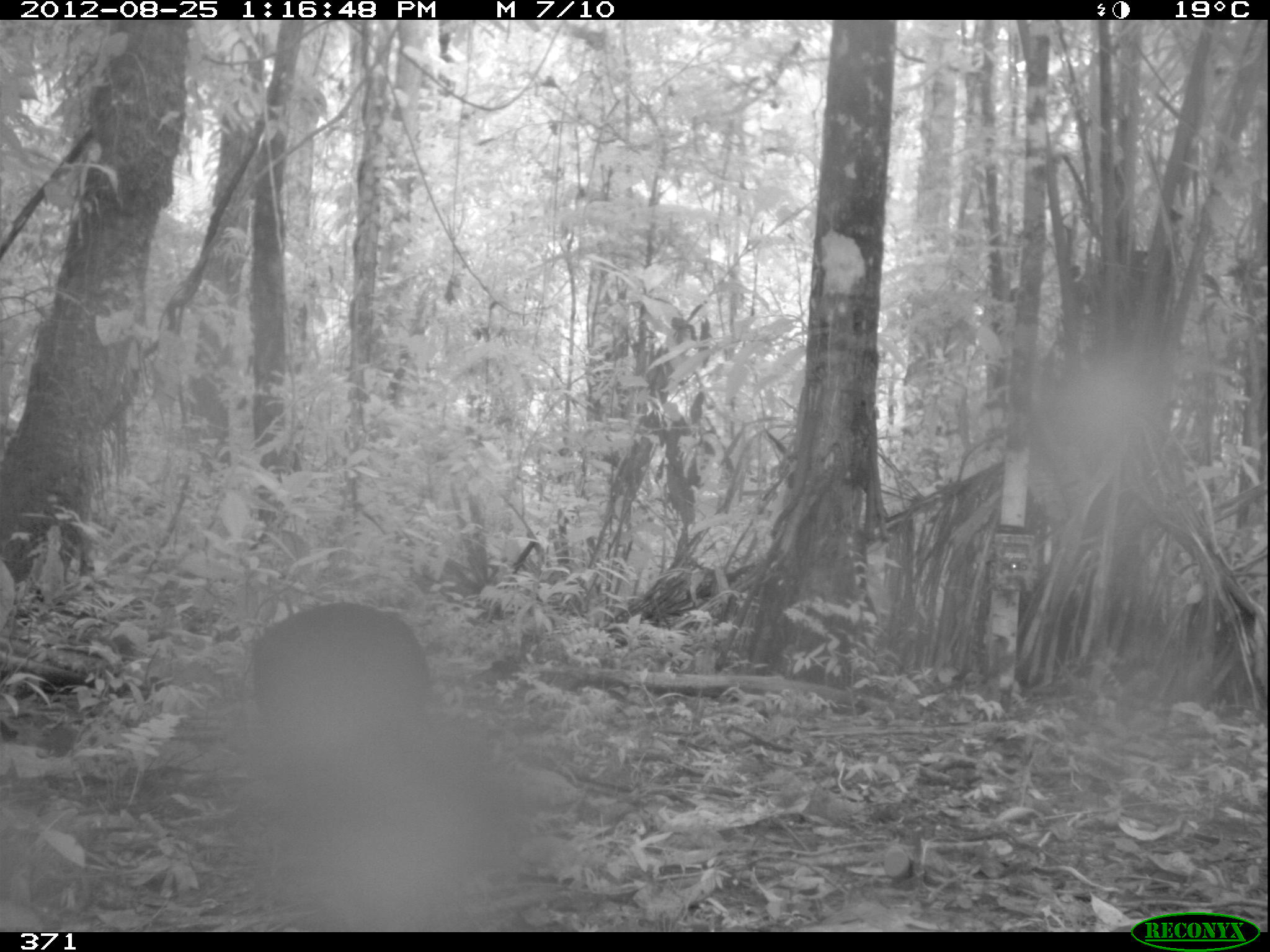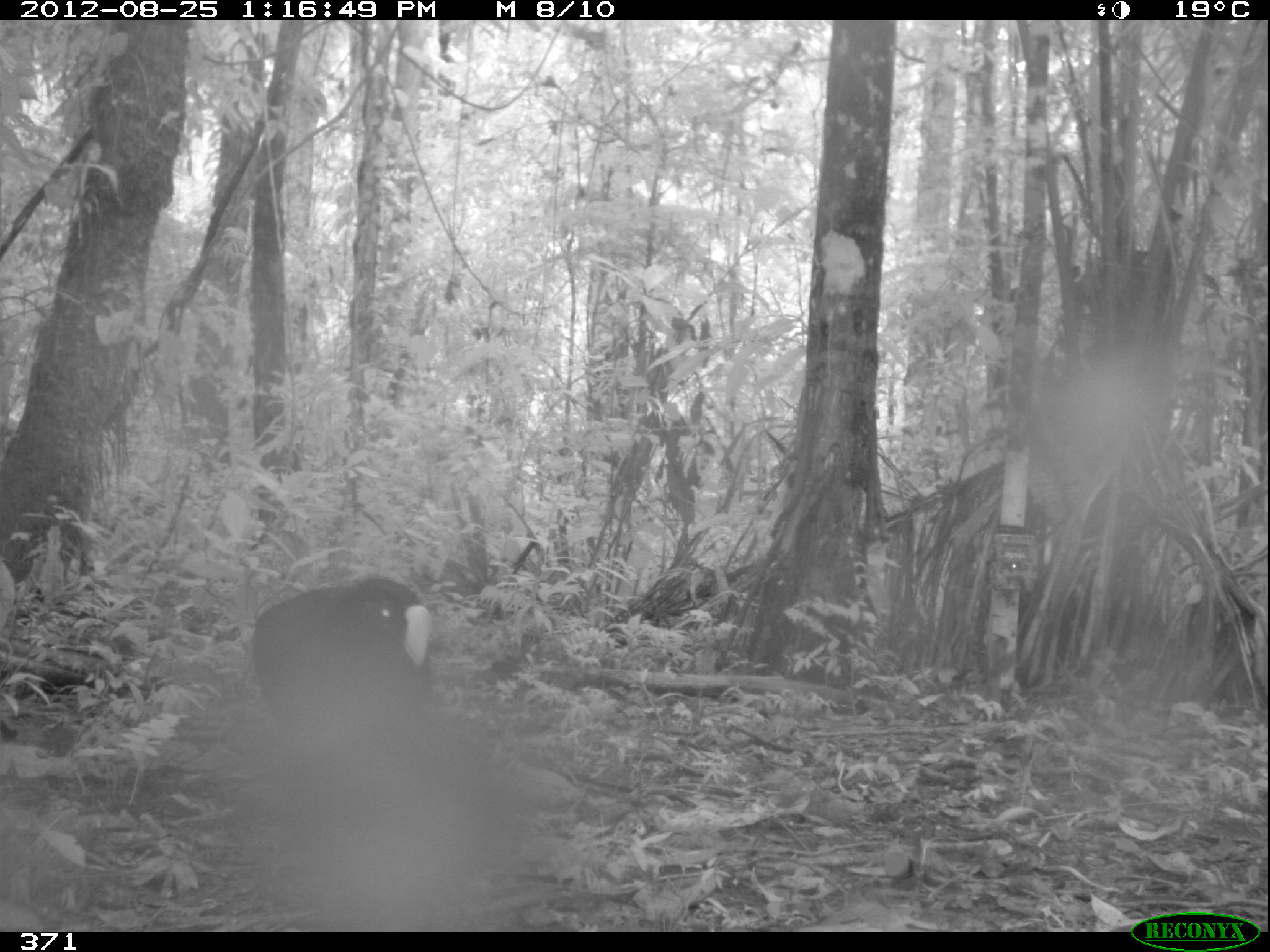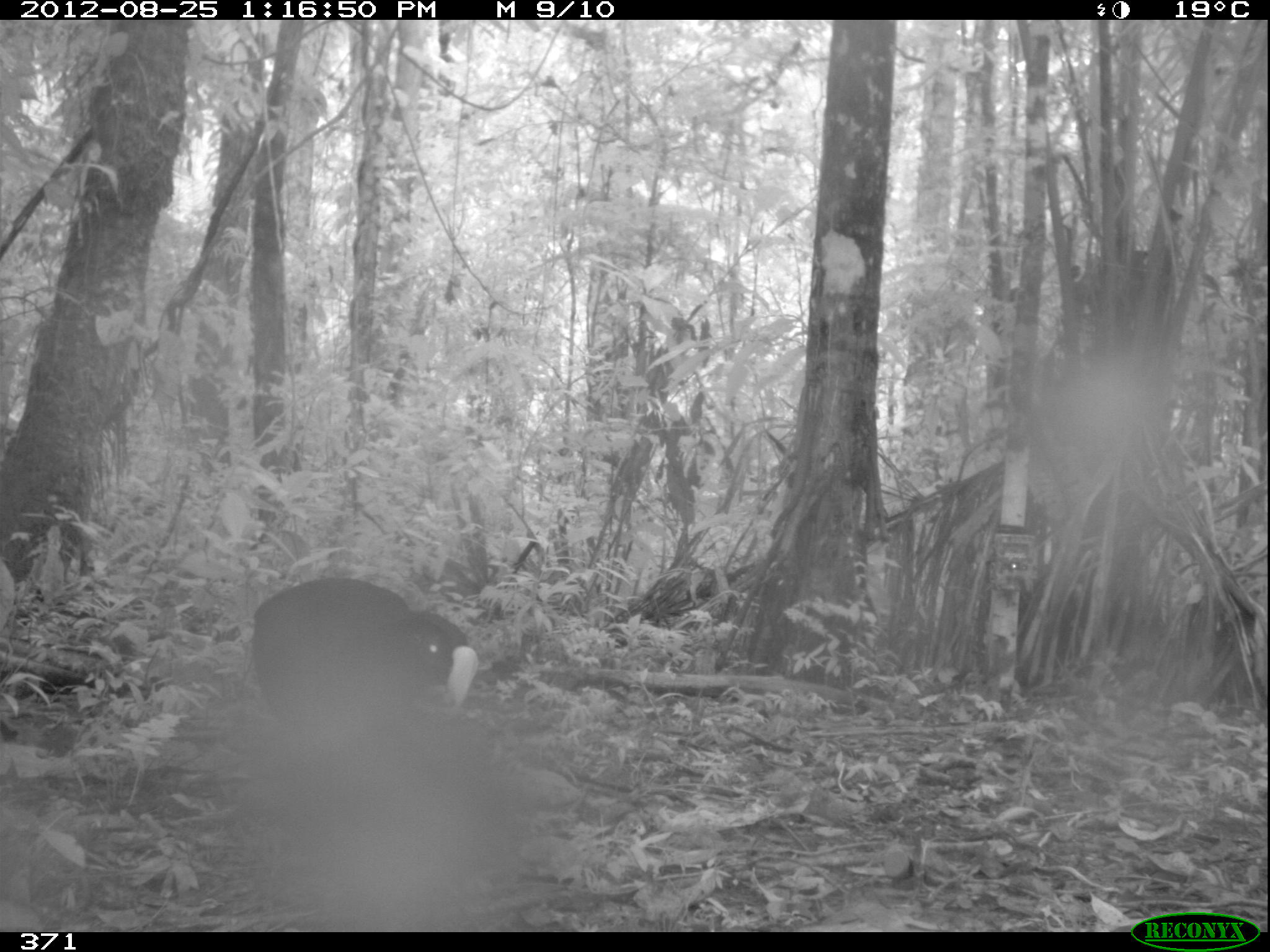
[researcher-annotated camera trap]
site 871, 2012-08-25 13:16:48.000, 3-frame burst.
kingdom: Animalia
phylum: Chordata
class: Aves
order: Galliformes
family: Cracidae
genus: Mitu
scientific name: Mitu tuberosum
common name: razor-billed curassow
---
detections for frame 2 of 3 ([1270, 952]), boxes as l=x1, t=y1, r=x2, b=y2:
mitu tuberosum: l=248, t=570, r=437, b=726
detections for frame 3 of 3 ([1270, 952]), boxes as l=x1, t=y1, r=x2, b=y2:
mitu tuberosum: l=246, t=574, r=479, b=732